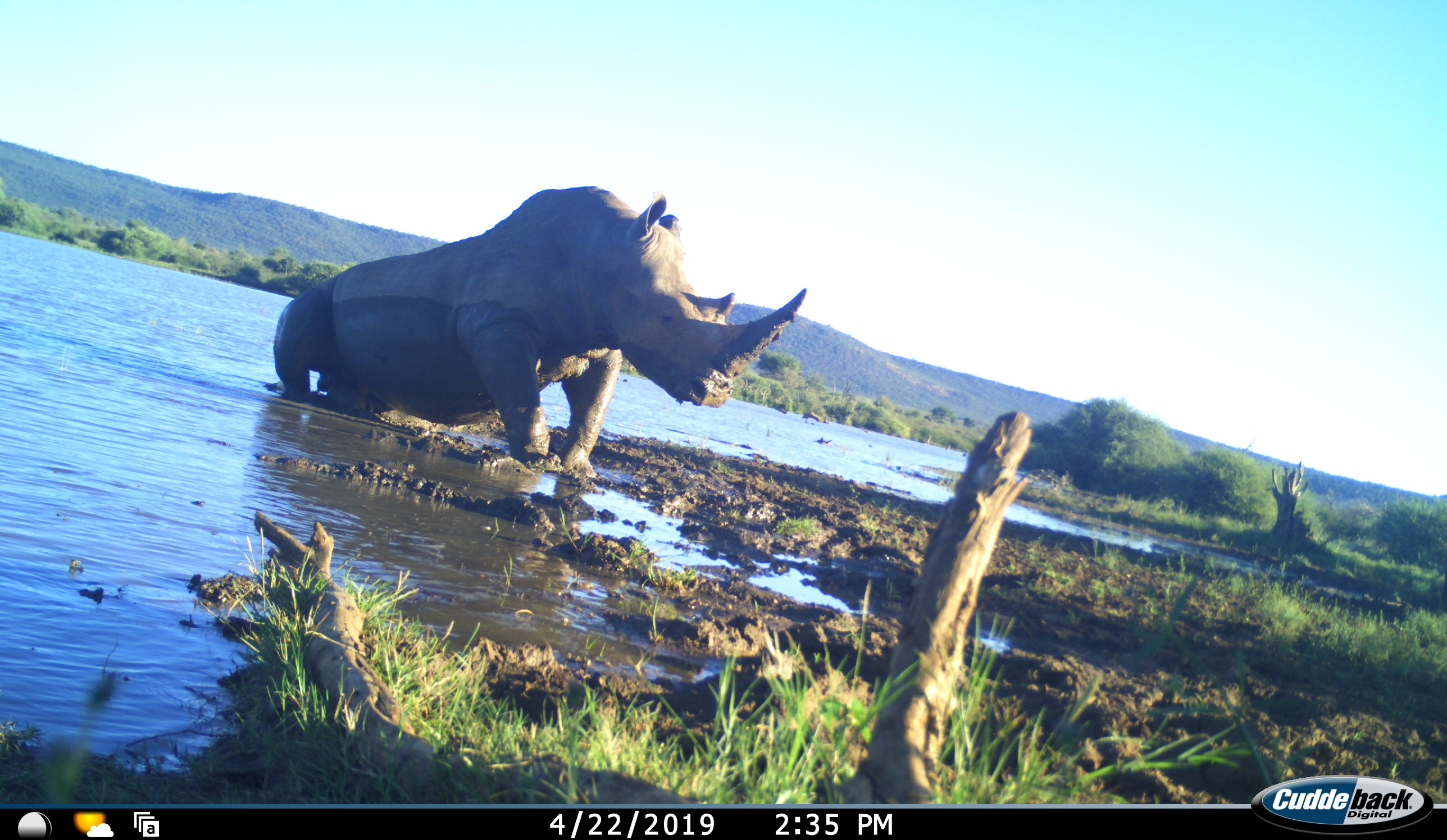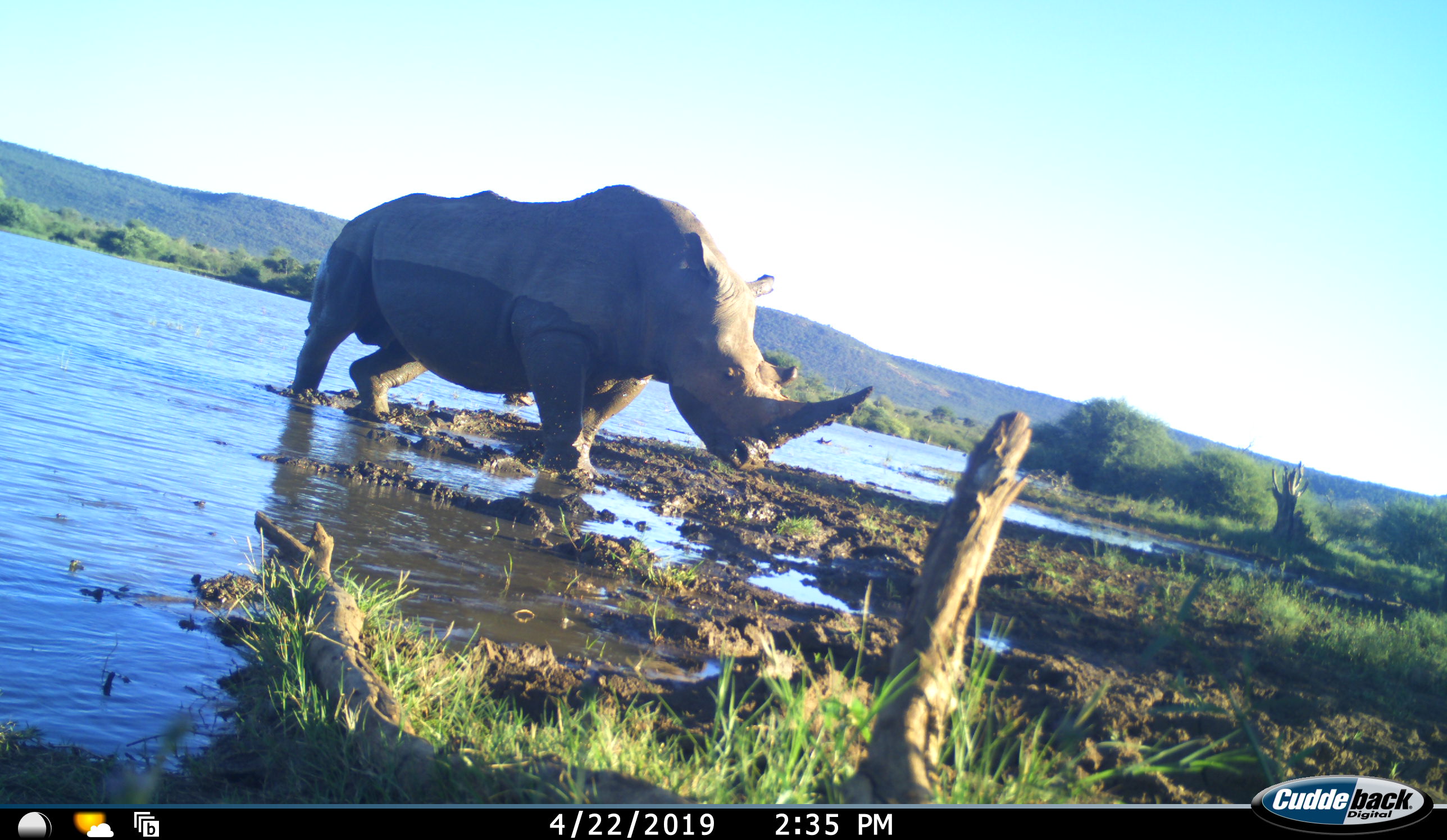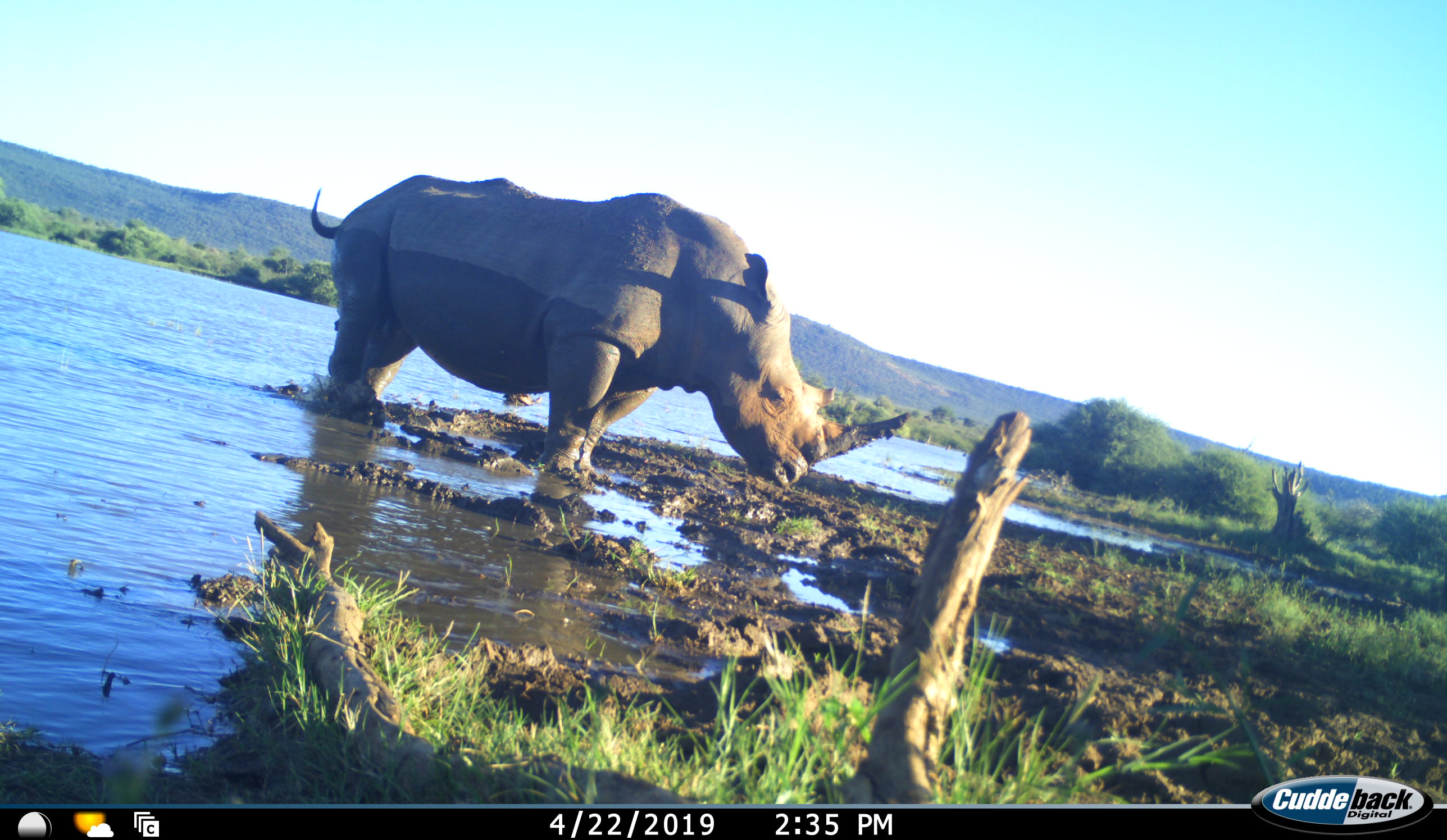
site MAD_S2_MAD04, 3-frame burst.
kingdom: Animalia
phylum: Chordata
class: Mammalia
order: Perissodactyla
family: Rhinocerotidae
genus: Diceros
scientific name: Diceros bicornis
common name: black rhinoceros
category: rhinocerosblack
Rhinocerosblack (black rhinoceros) (Diceros bicornis), count 1. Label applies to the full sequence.